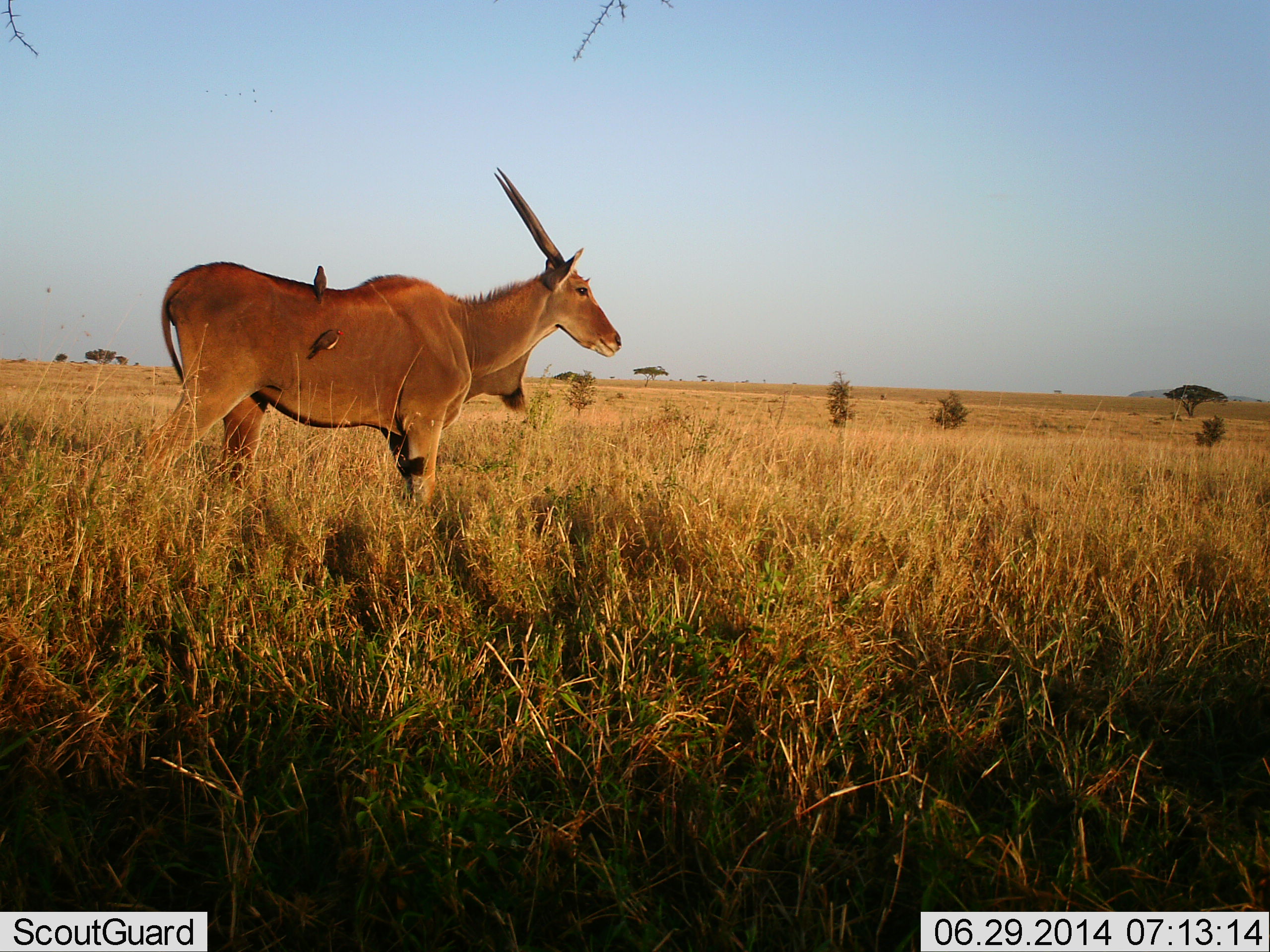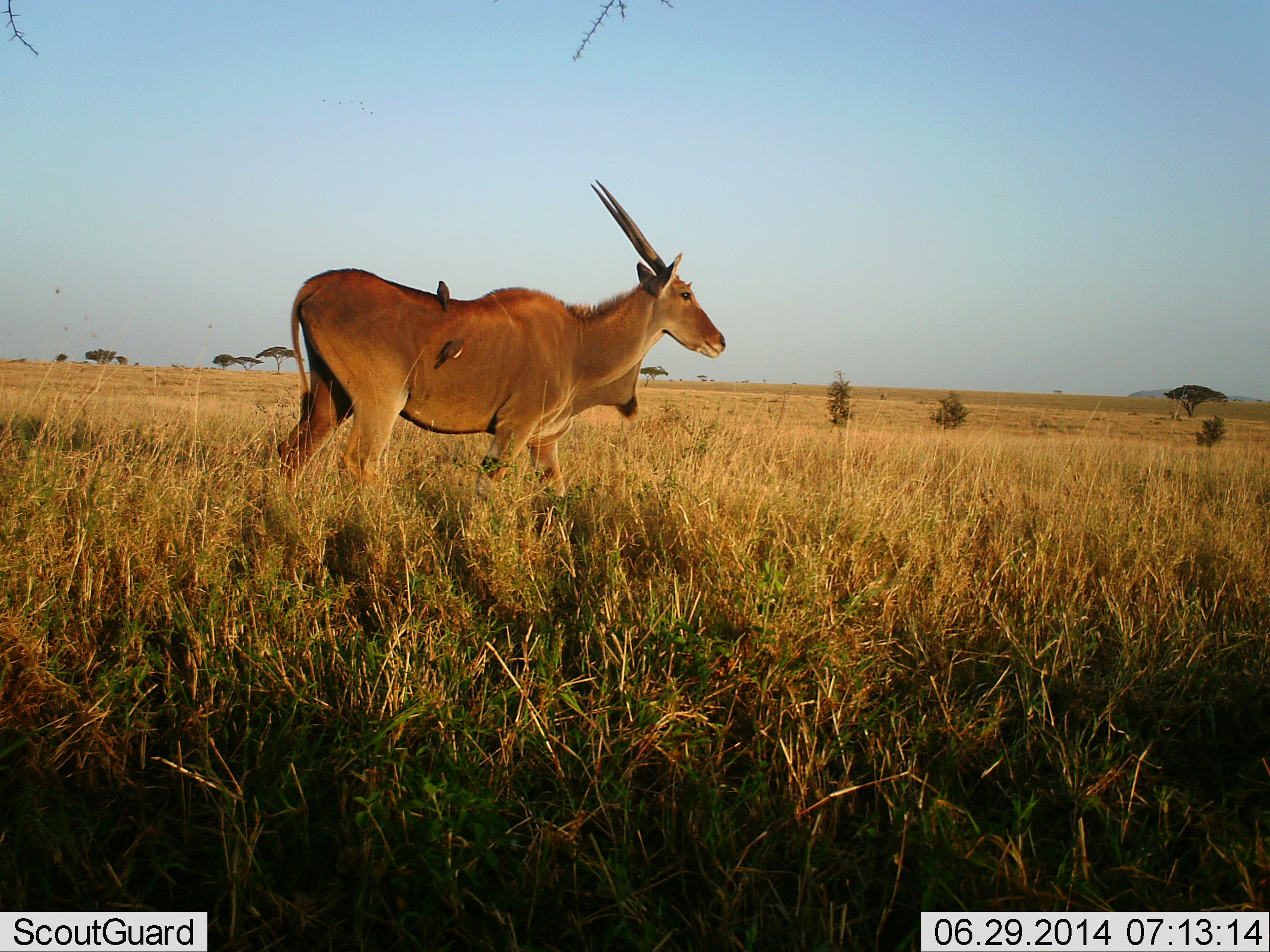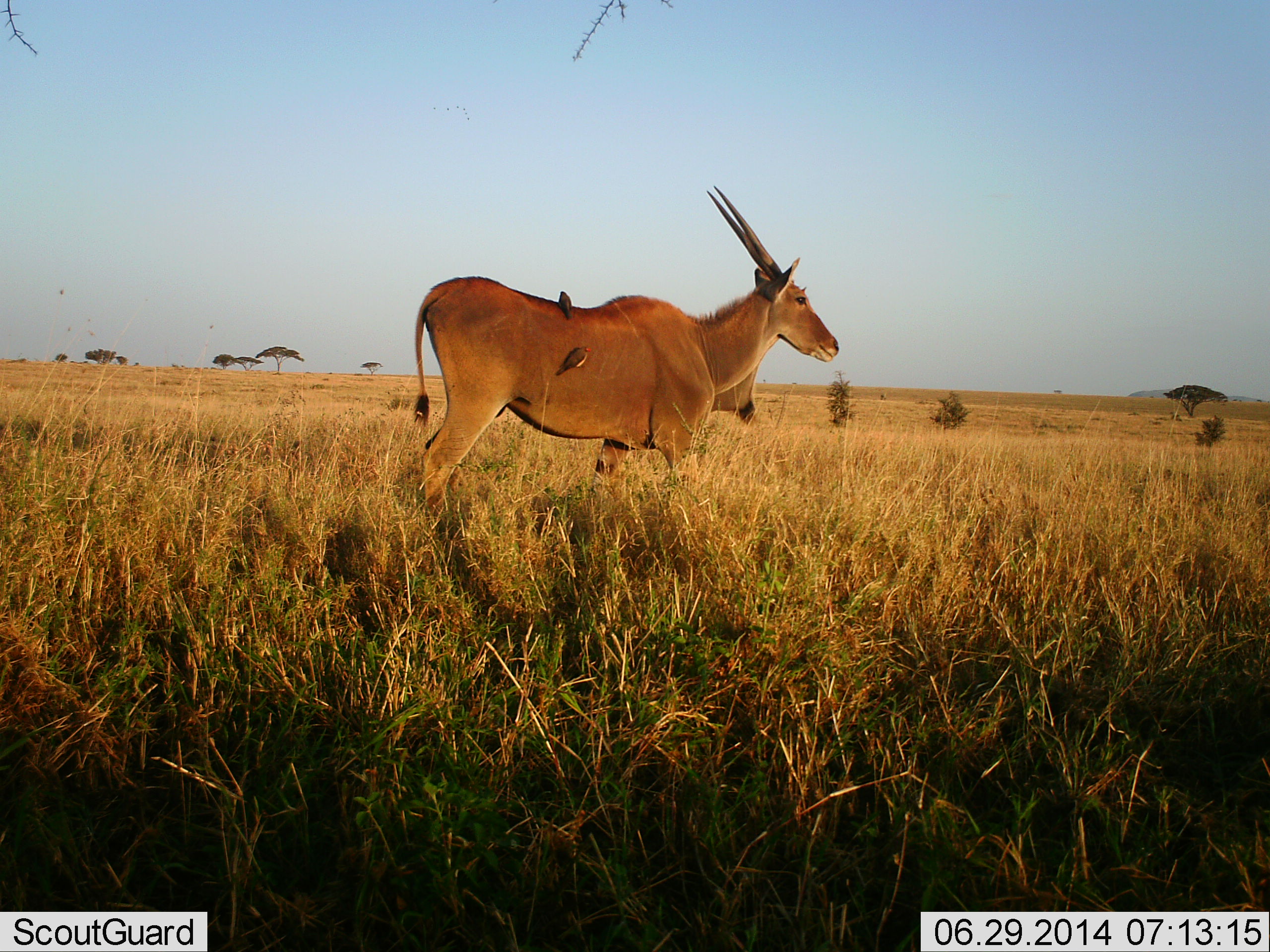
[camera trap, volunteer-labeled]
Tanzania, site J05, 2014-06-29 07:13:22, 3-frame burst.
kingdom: Animalia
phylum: Chordata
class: Mammalia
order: Artiodactyla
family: Bovidae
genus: Tragelaphus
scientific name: Tragelaphus oryx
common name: eland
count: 1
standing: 14%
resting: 7%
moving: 86%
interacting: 0%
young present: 0%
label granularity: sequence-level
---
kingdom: Animalia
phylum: Chordata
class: Aves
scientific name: Aves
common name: bird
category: otherbird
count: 2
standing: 60%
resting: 20%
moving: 0%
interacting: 20%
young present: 0%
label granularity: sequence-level